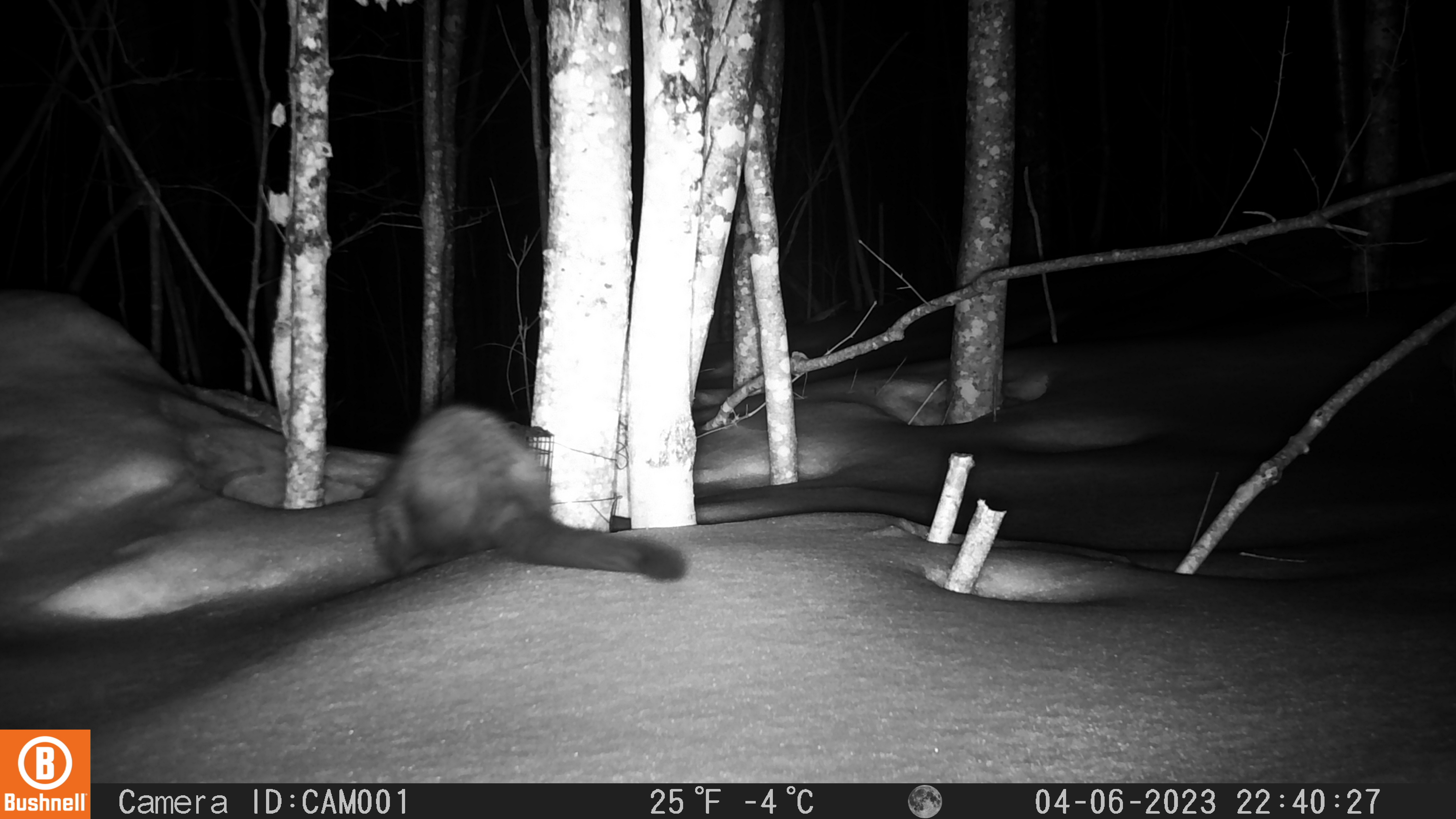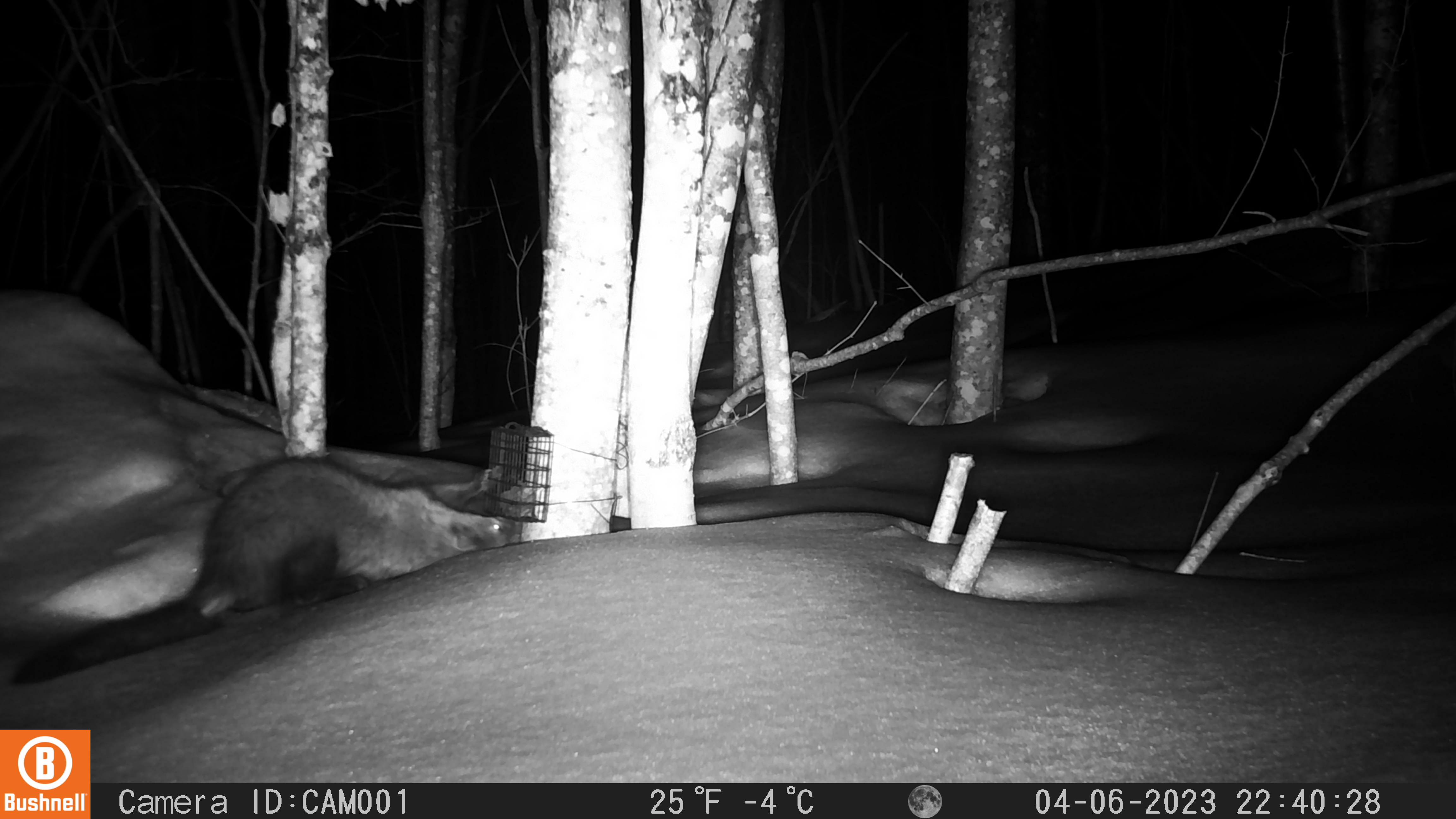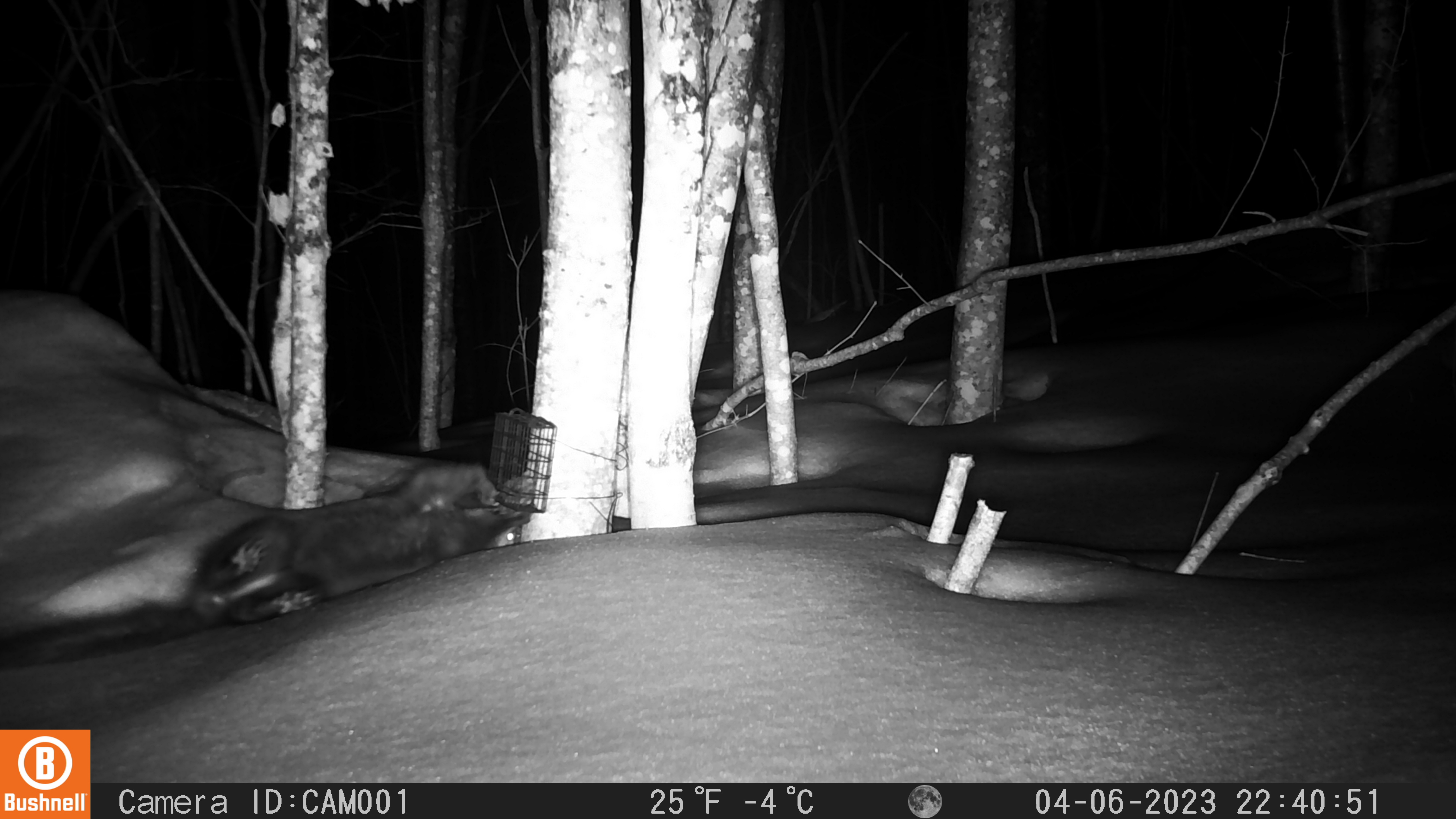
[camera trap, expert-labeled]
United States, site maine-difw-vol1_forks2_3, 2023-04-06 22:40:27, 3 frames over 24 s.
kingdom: Animalia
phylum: Chordata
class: Mammalia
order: Carnivora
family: Mustelidae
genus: Pekania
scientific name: Pekania pennanti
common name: fisher